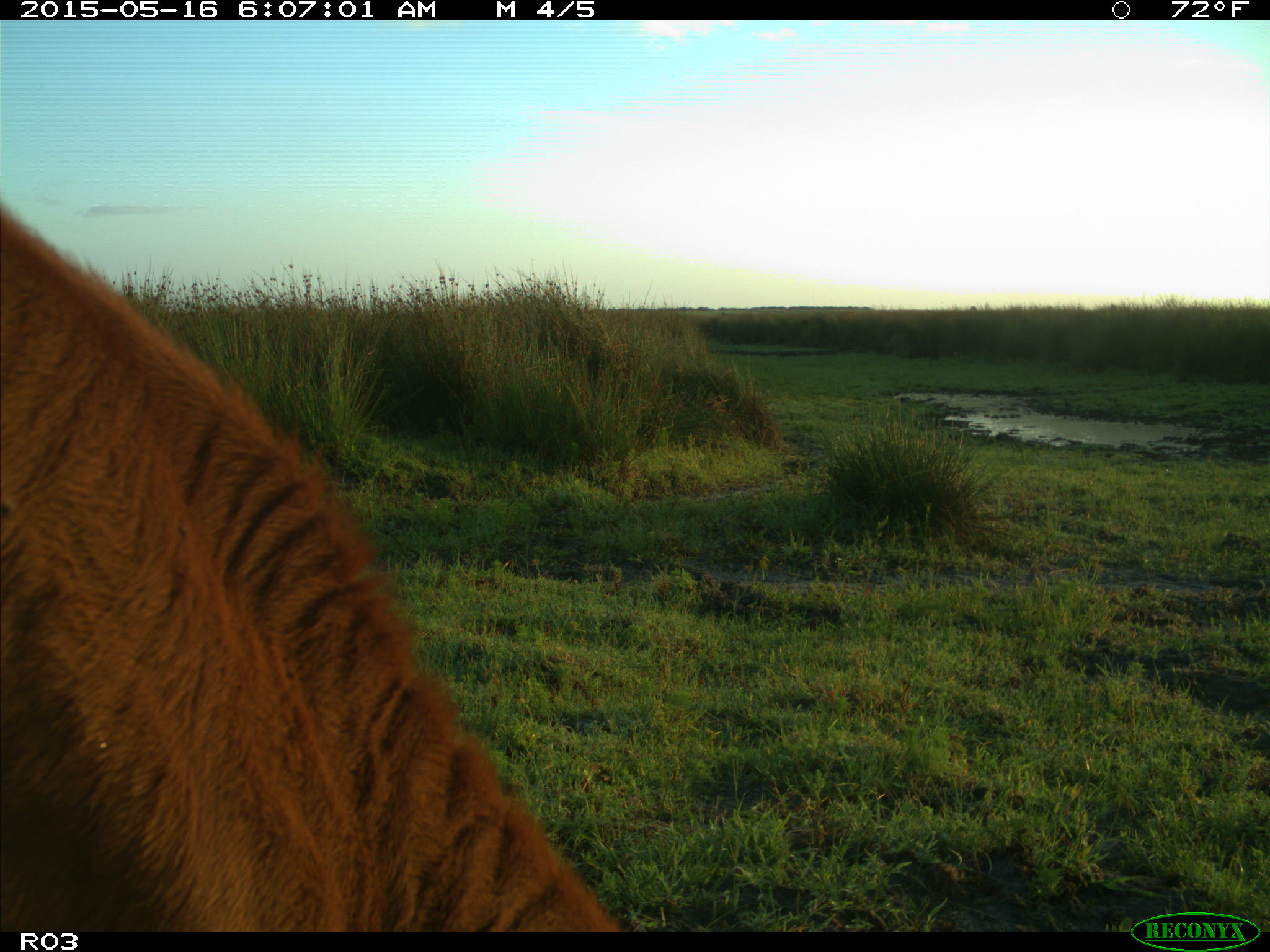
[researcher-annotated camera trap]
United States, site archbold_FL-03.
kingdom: Animalia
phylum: Chordata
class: Mammalia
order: Artiodactyla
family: Bovidae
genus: Bos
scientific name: Bos taurus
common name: domestic cow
Bos taurus (domestic cow).